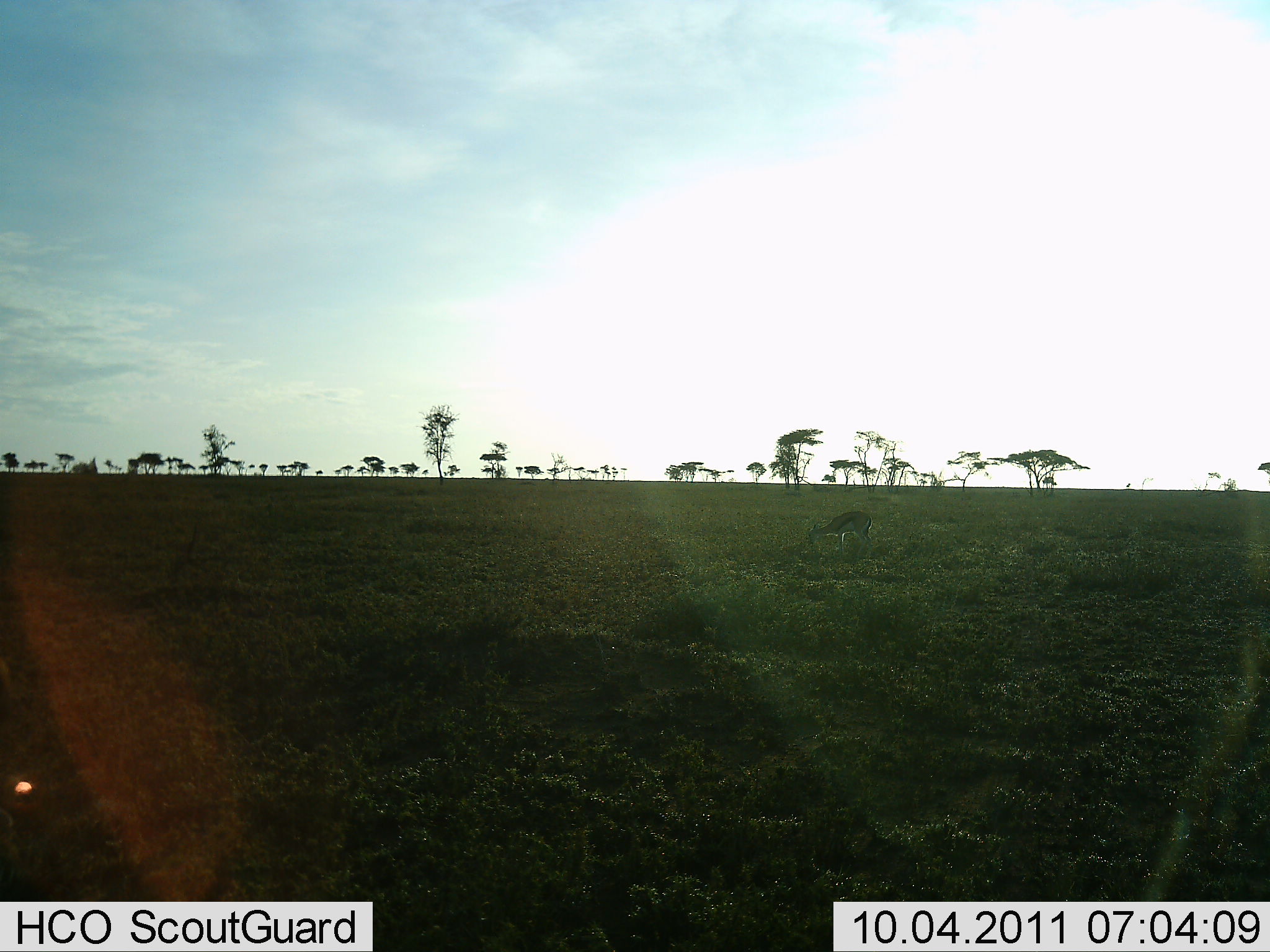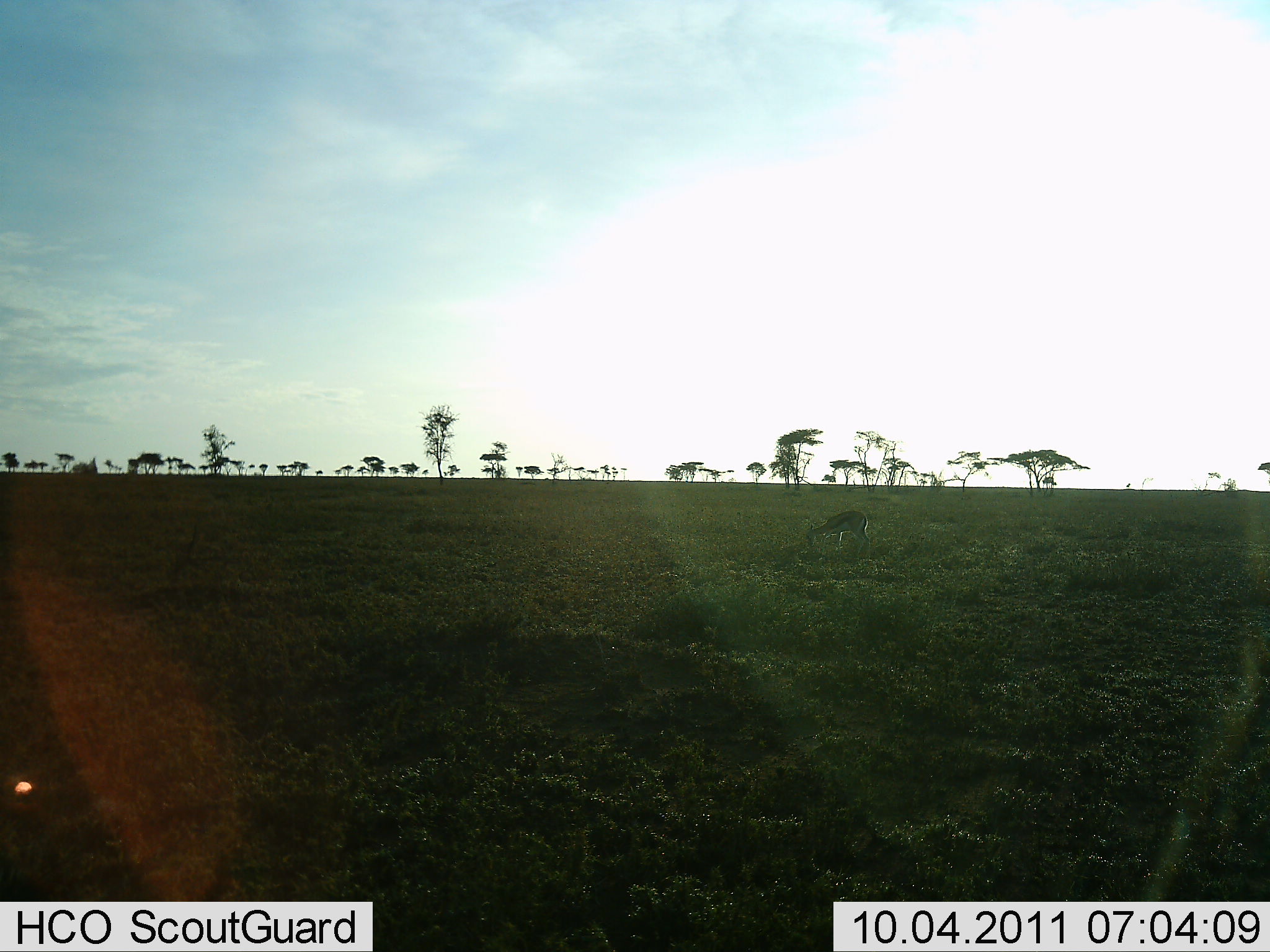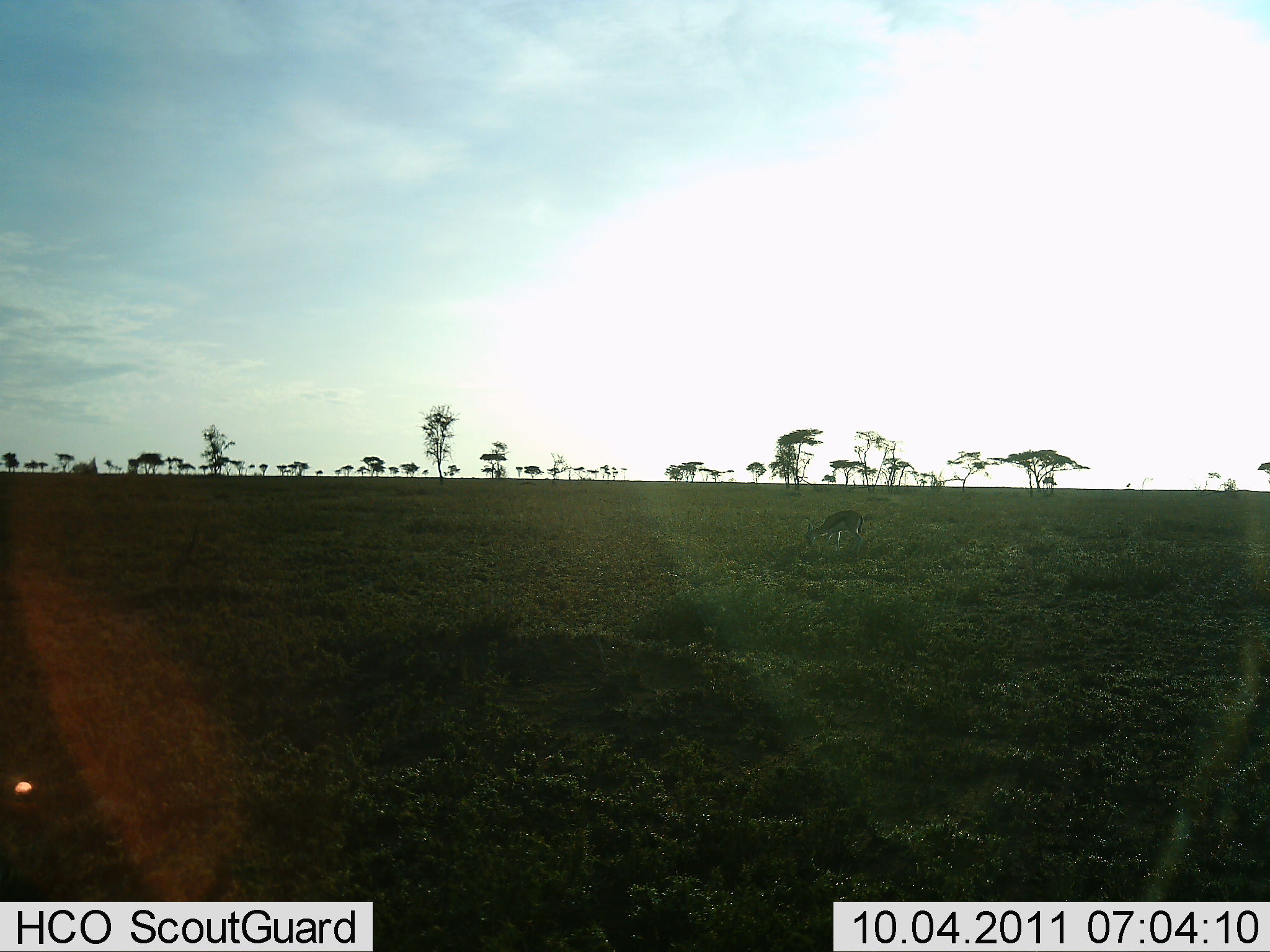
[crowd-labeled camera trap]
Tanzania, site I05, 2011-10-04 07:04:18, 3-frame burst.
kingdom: Animalia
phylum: Chordata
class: Mammalia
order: Artiodactyla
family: Bovidae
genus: Eudorcas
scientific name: Eudorcas thomsonii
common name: thomson's gazelle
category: gazellethomsons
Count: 1.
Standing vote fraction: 29%.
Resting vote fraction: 0%.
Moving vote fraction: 0%.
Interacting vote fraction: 0%.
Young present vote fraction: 0%.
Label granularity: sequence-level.